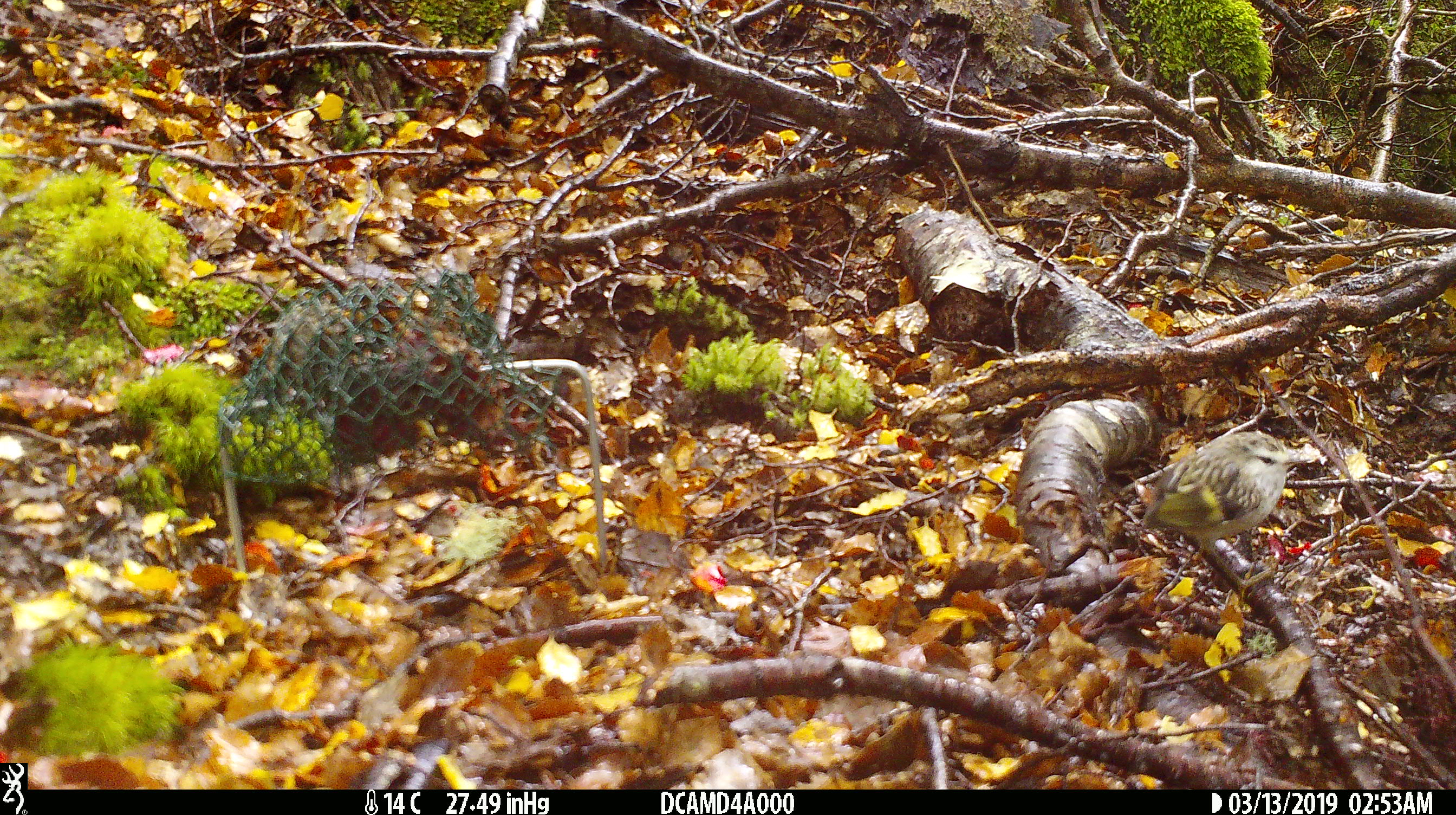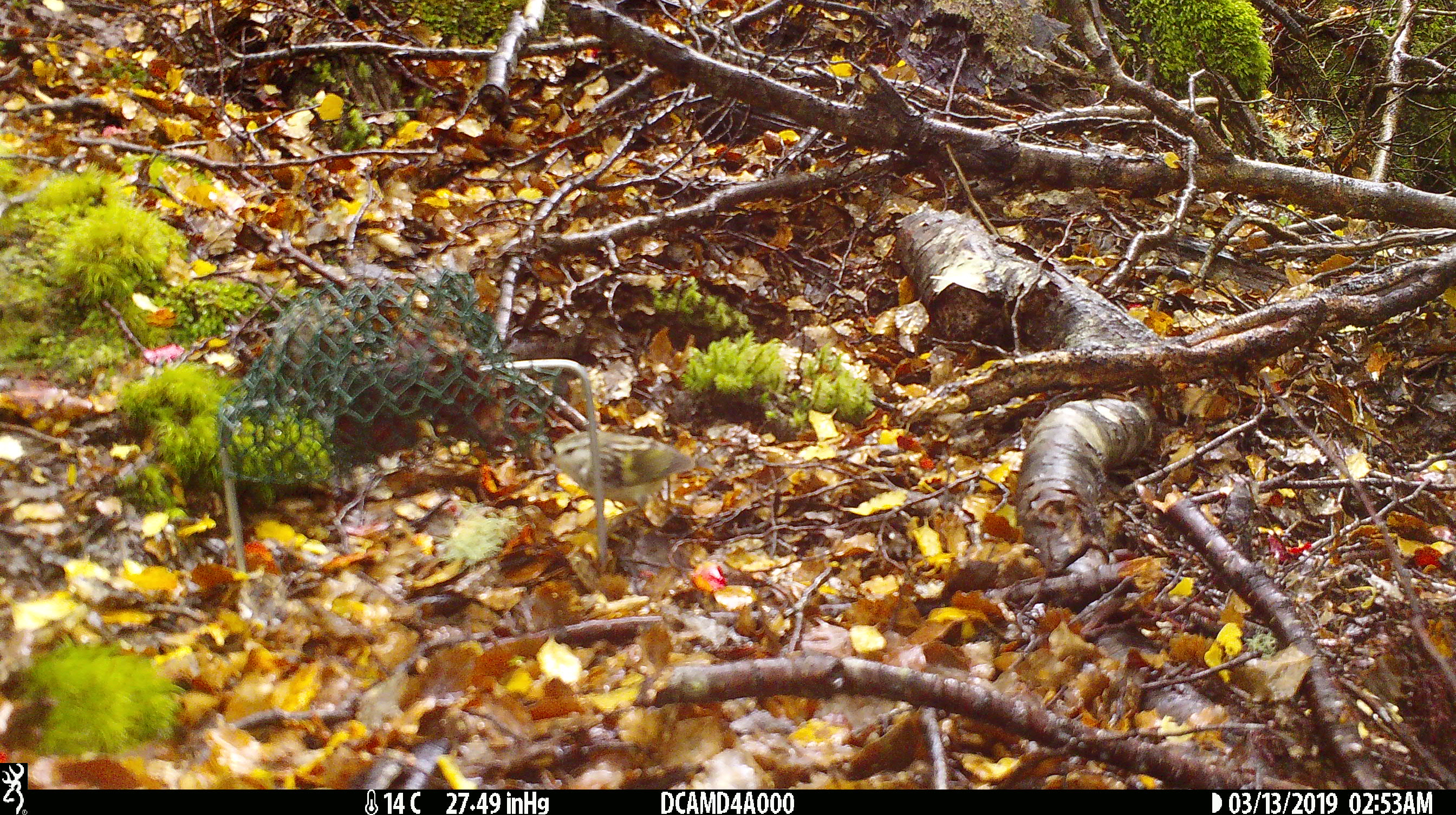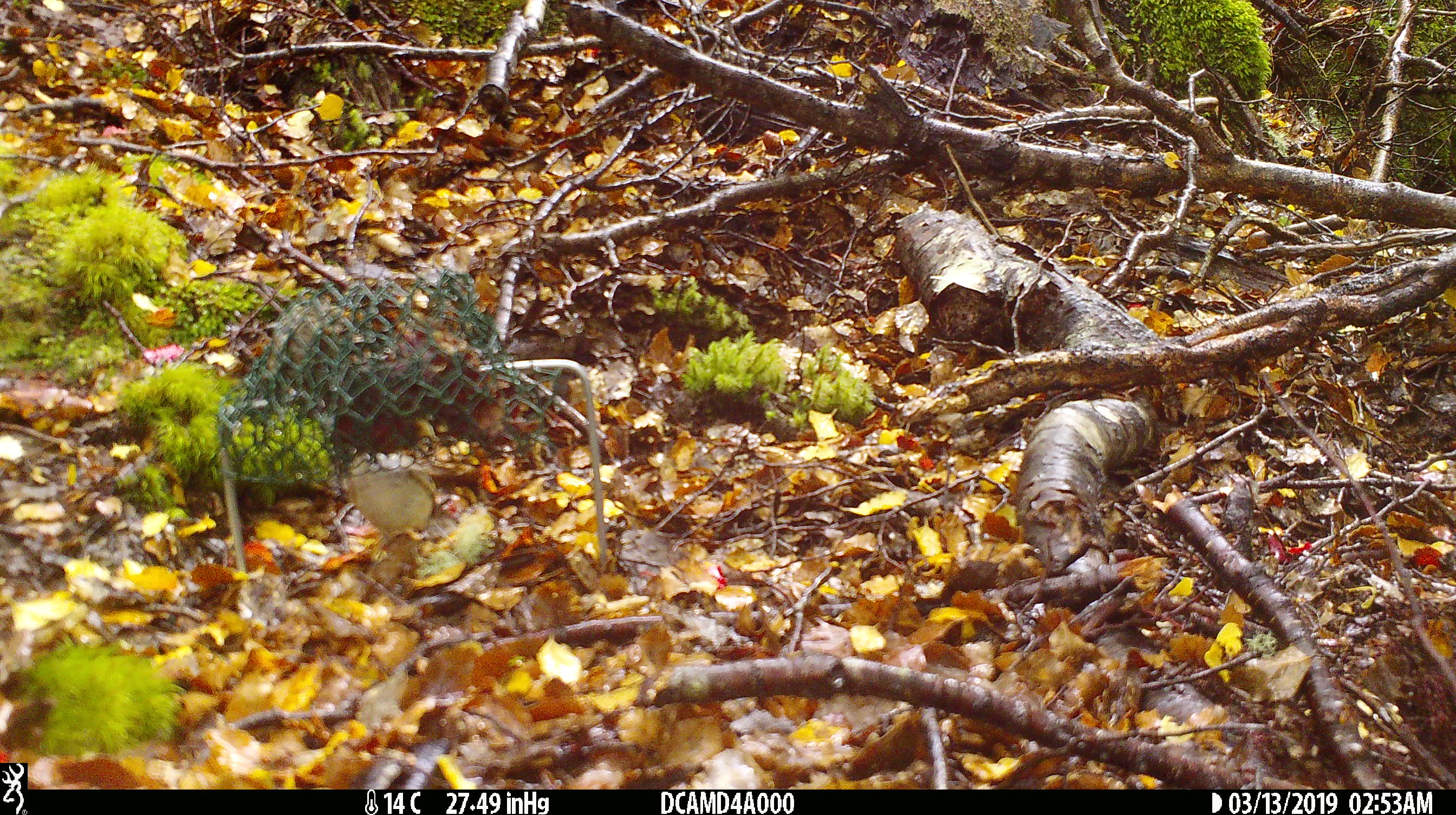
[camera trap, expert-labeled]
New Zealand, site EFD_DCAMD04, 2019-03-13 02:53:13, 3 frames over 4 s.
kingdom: Animalia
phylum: Chordata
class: Aves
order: Passeriformes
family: Acanthisittidae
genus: Acanthisitta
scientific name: Acanthisitta chloris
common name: rifleman